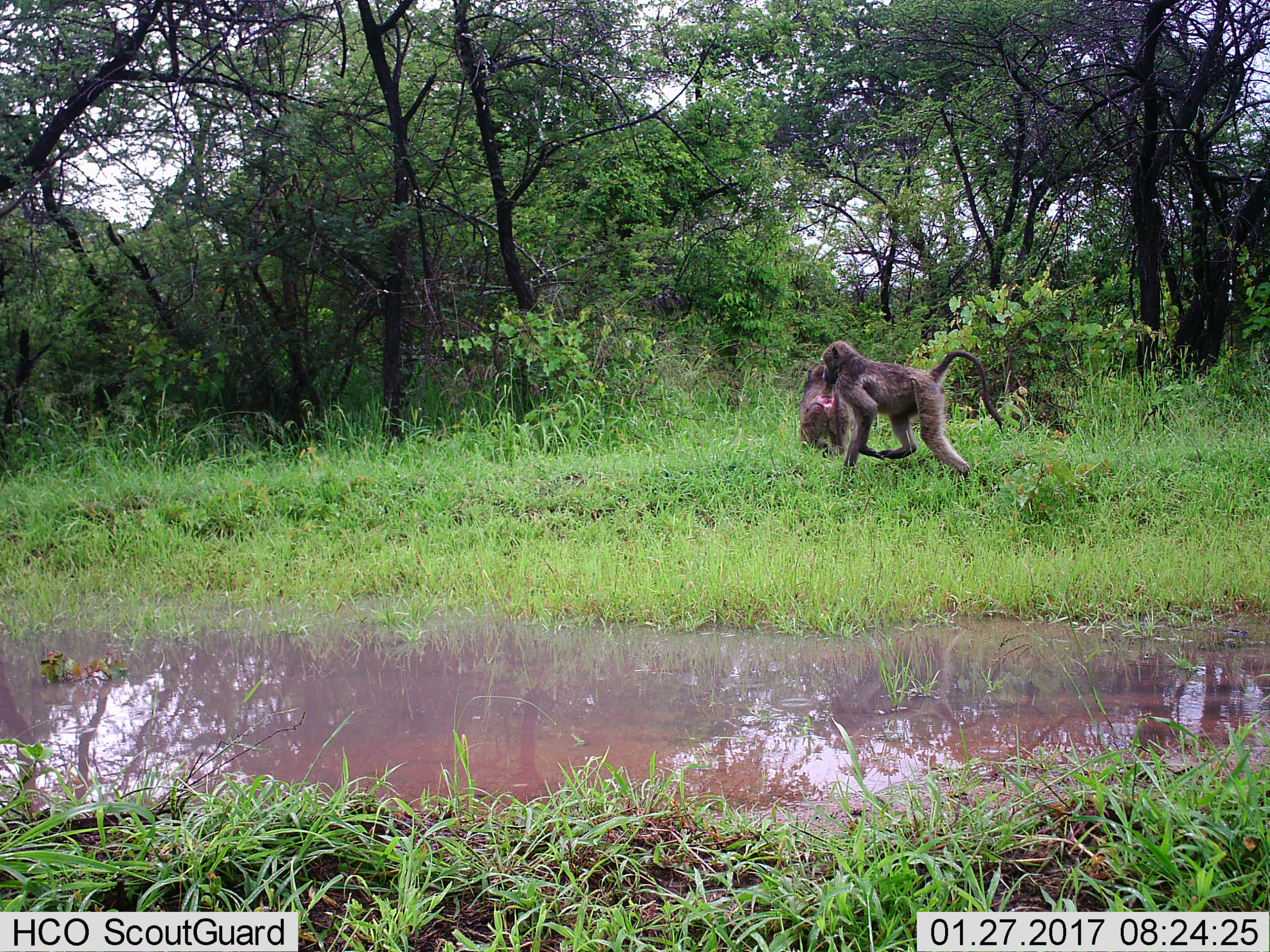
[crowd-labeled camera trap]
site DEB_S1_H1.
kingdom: Animalia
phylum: Chordata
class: Mammalia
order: Primates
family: Cercopithecidae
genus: Papio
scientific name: Papio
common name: baboon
Baboon (Papio), count 2. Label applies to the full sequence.